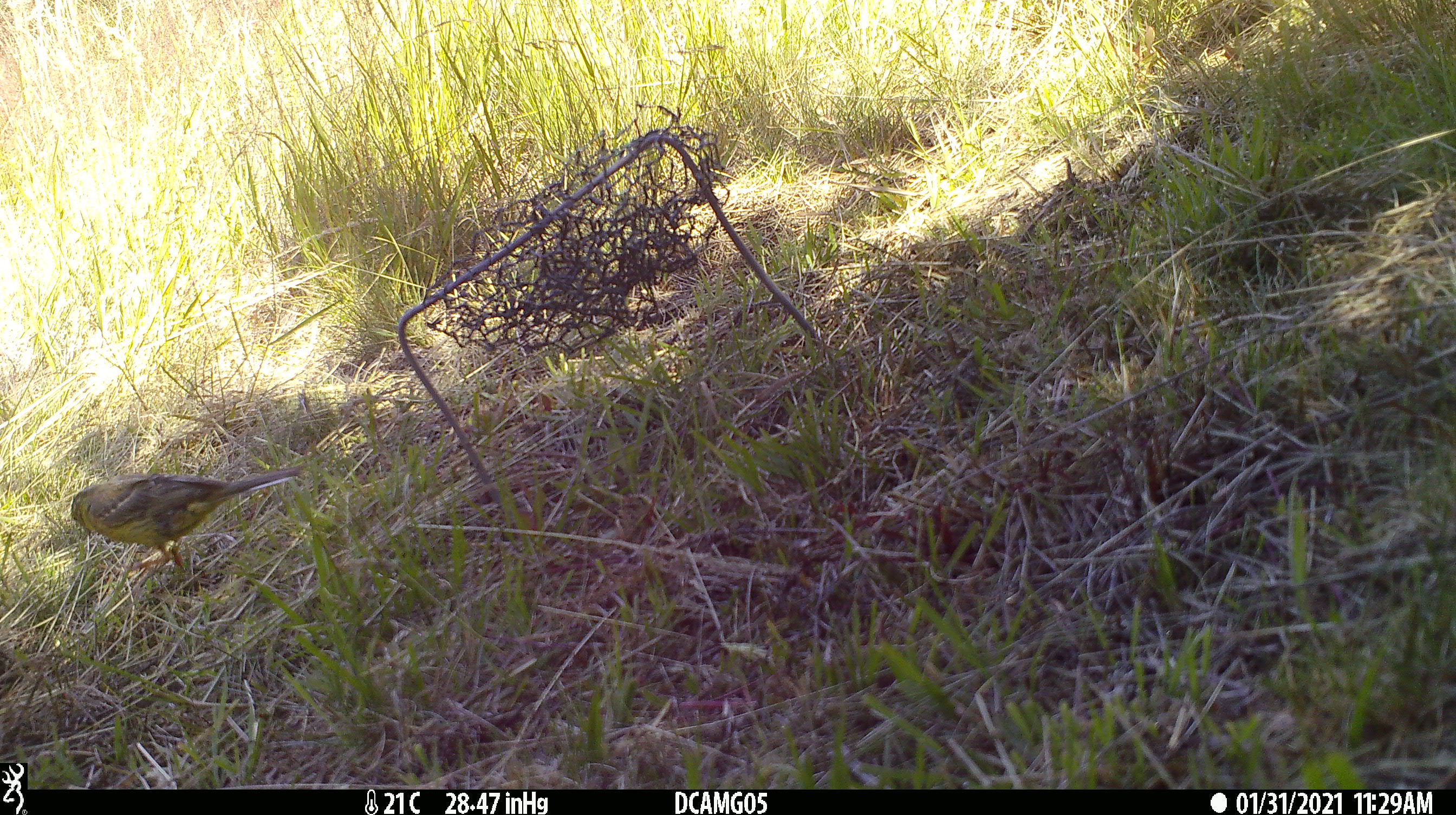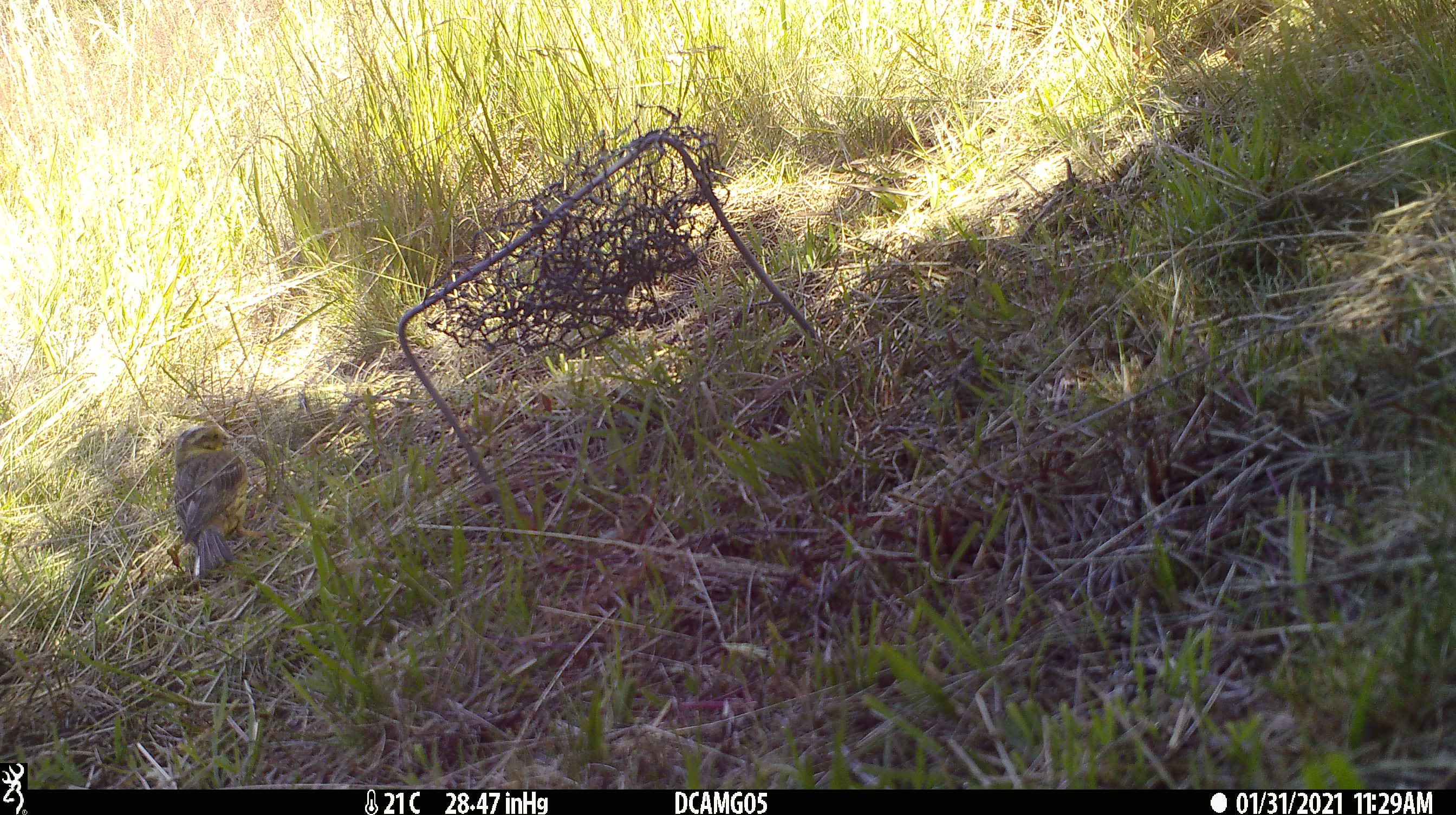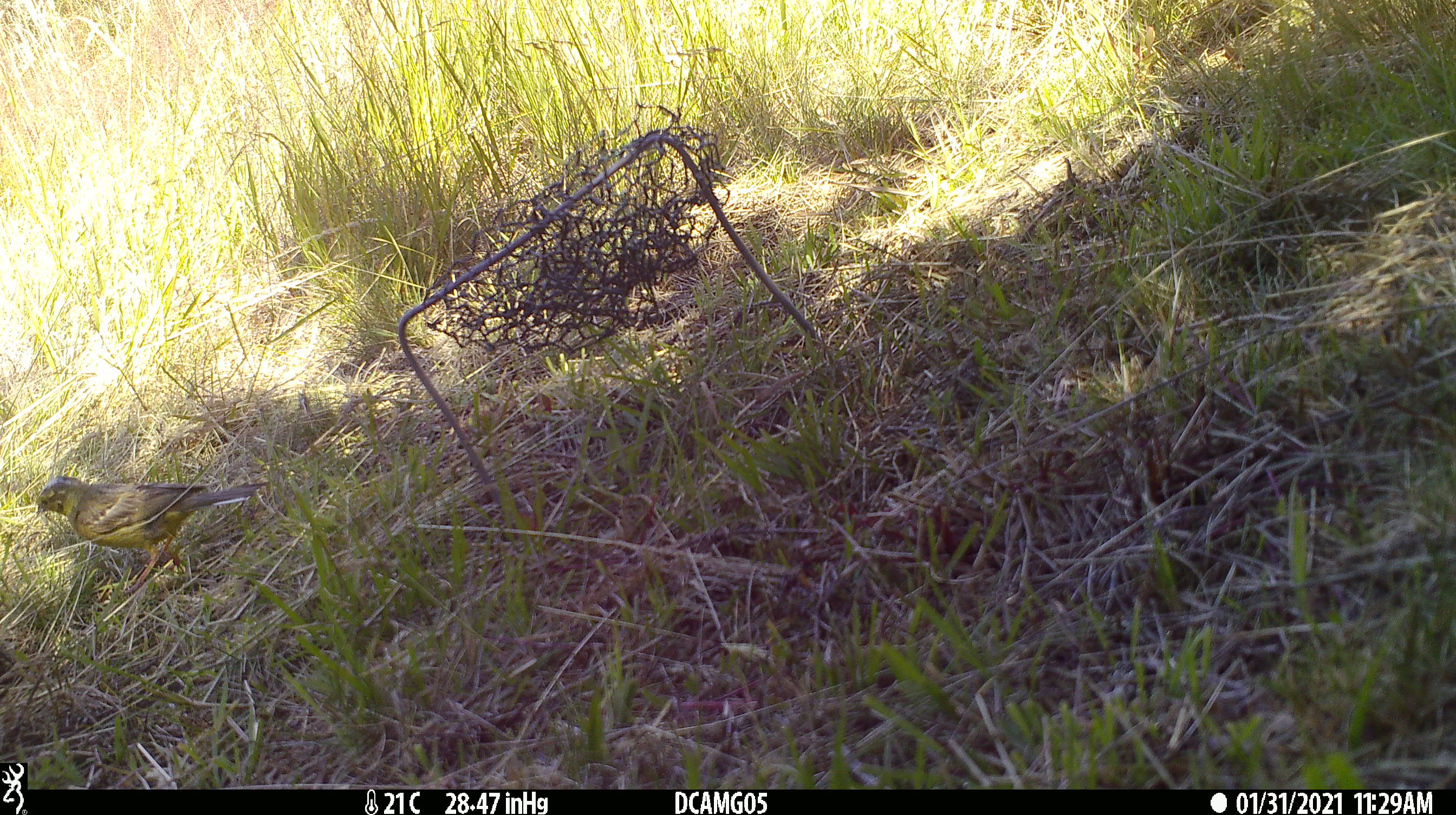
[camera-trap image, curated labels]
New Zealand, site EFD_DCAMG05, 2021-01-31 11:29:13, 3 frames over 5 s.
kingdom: Animalia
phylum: Chordata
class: Aves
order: Passeriformes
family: Emberizidae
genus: Emberiza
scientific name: Emberiza citrinella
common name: yellowhammer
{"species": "yellowhammer (Emberiza citrinella)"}